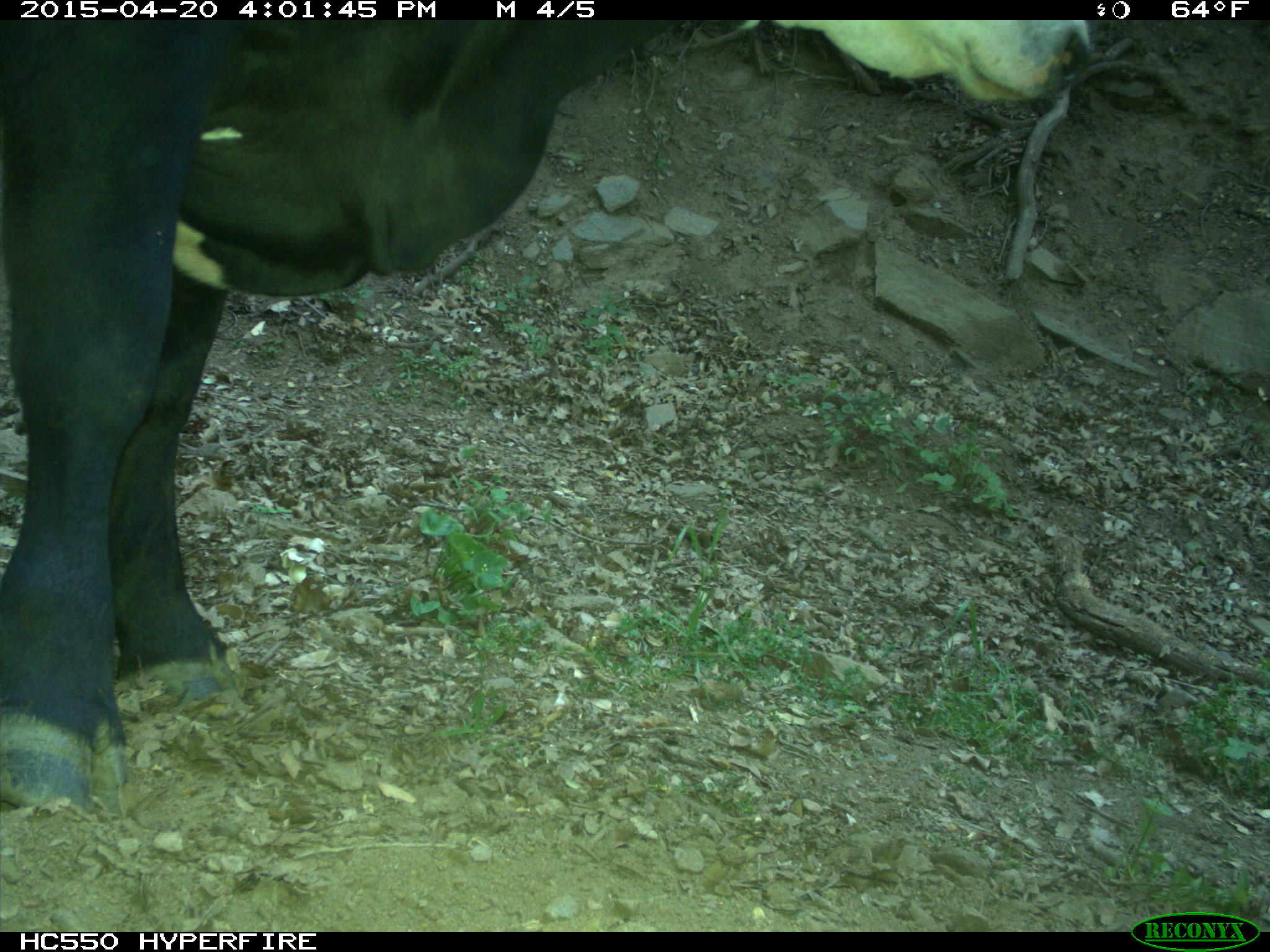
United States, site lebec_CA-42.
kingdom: Animalia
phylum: Chordata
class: Mammalia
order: Artiodactyla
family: Bovidae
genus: Bos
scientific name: Bos taurus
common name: domestic cow